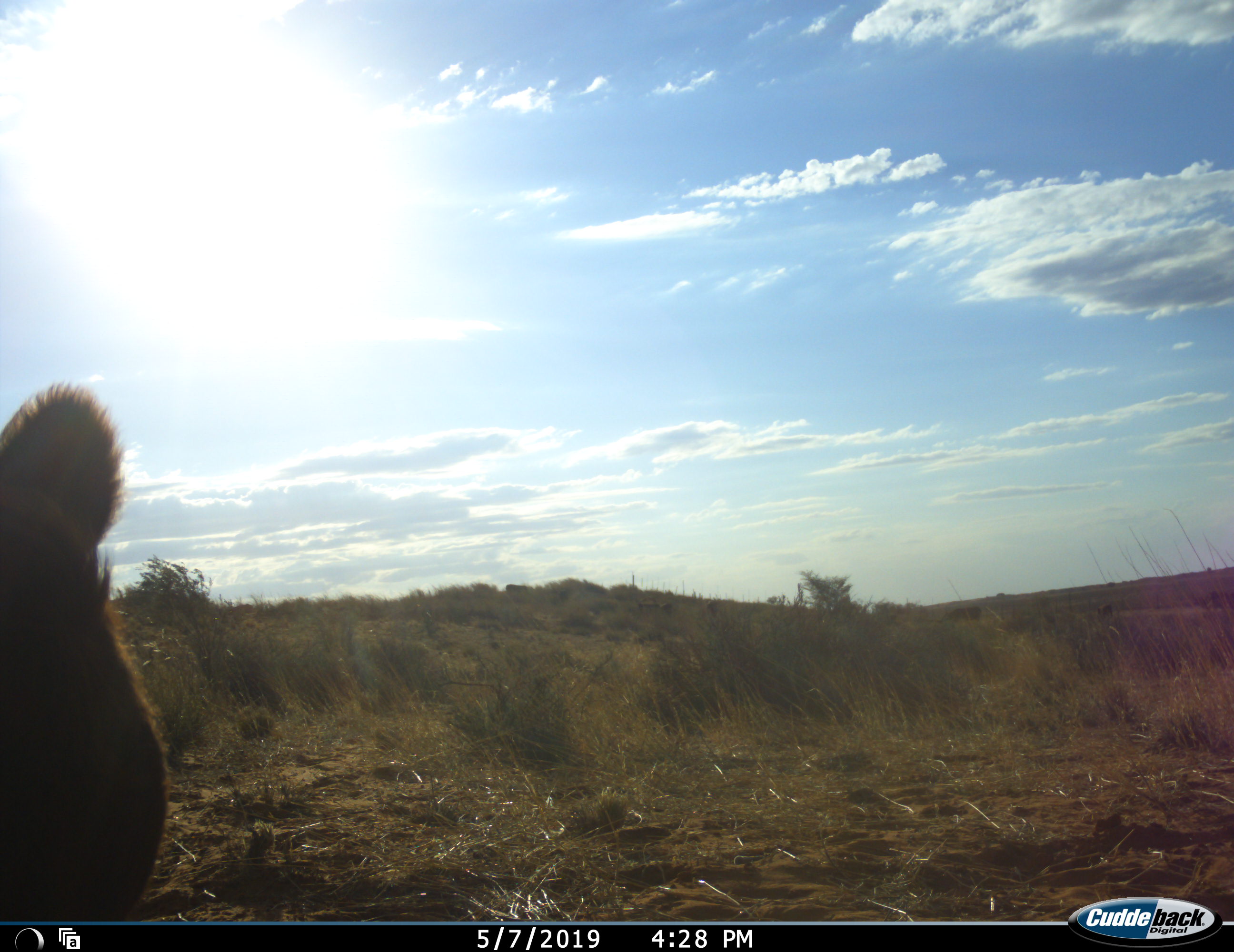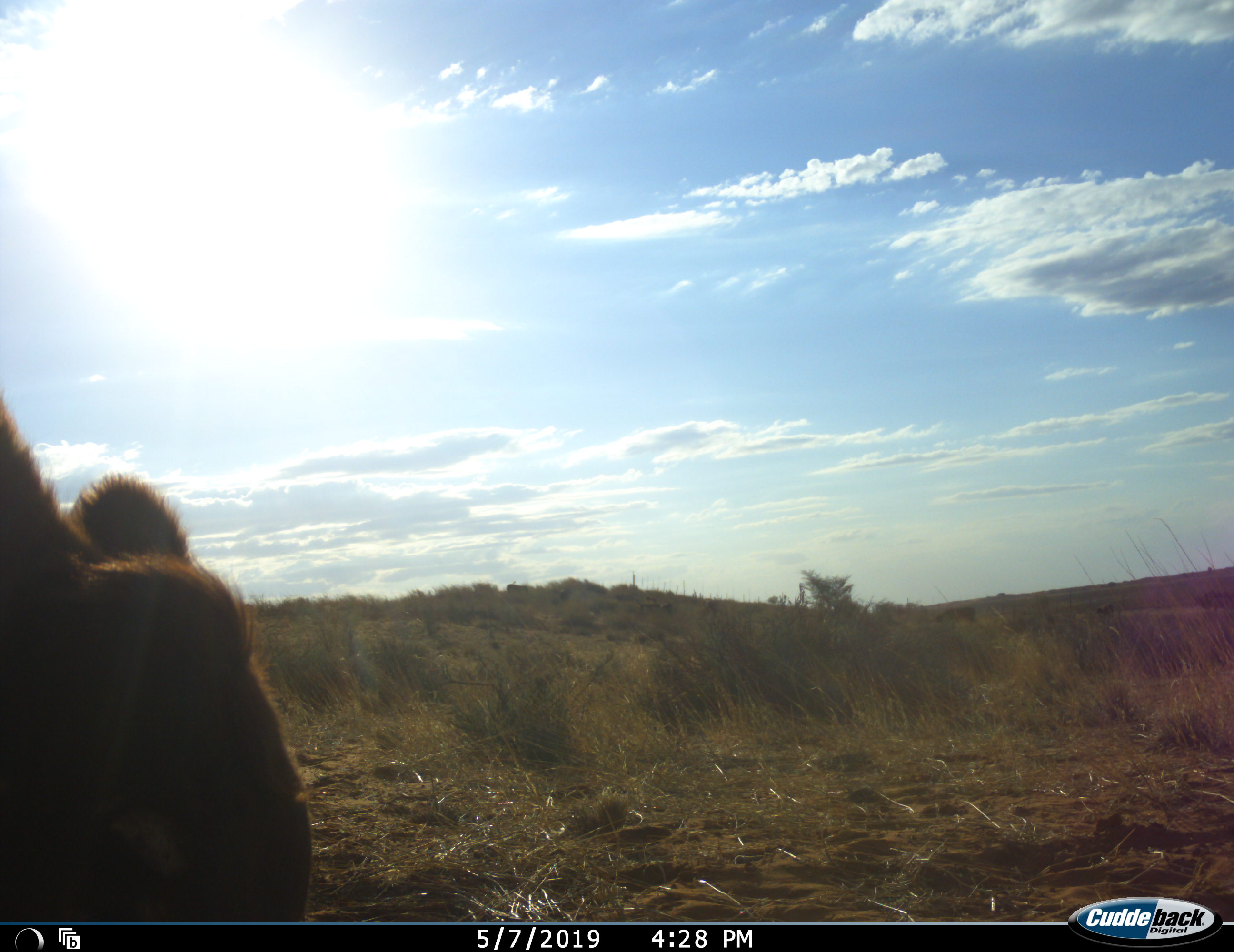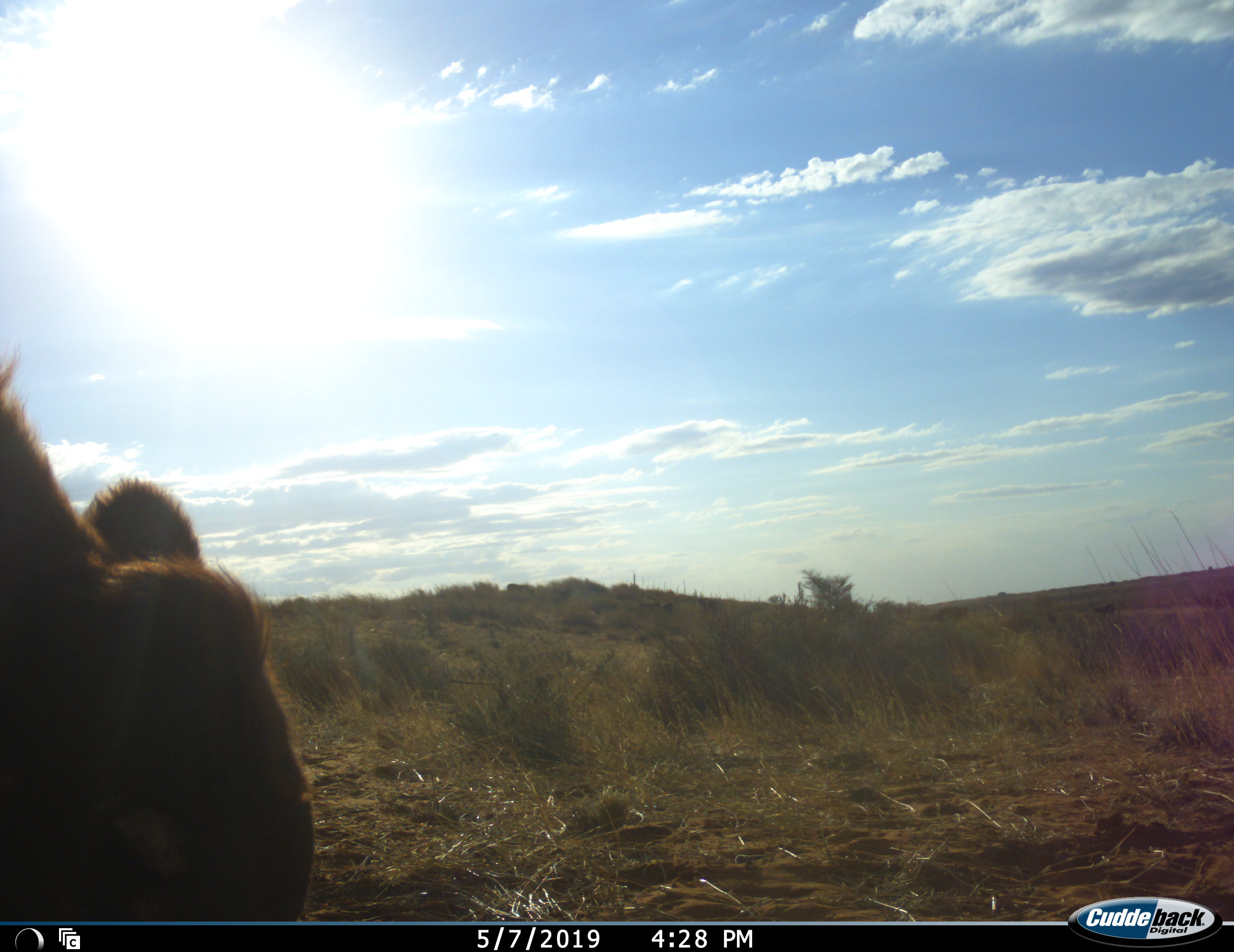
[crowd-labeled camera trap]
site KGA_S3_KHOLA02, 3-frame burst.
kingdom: Animalia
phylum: Chordata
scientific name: Vertebrata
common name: domestic animal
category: domesticanimal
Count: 4.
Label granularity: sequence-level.